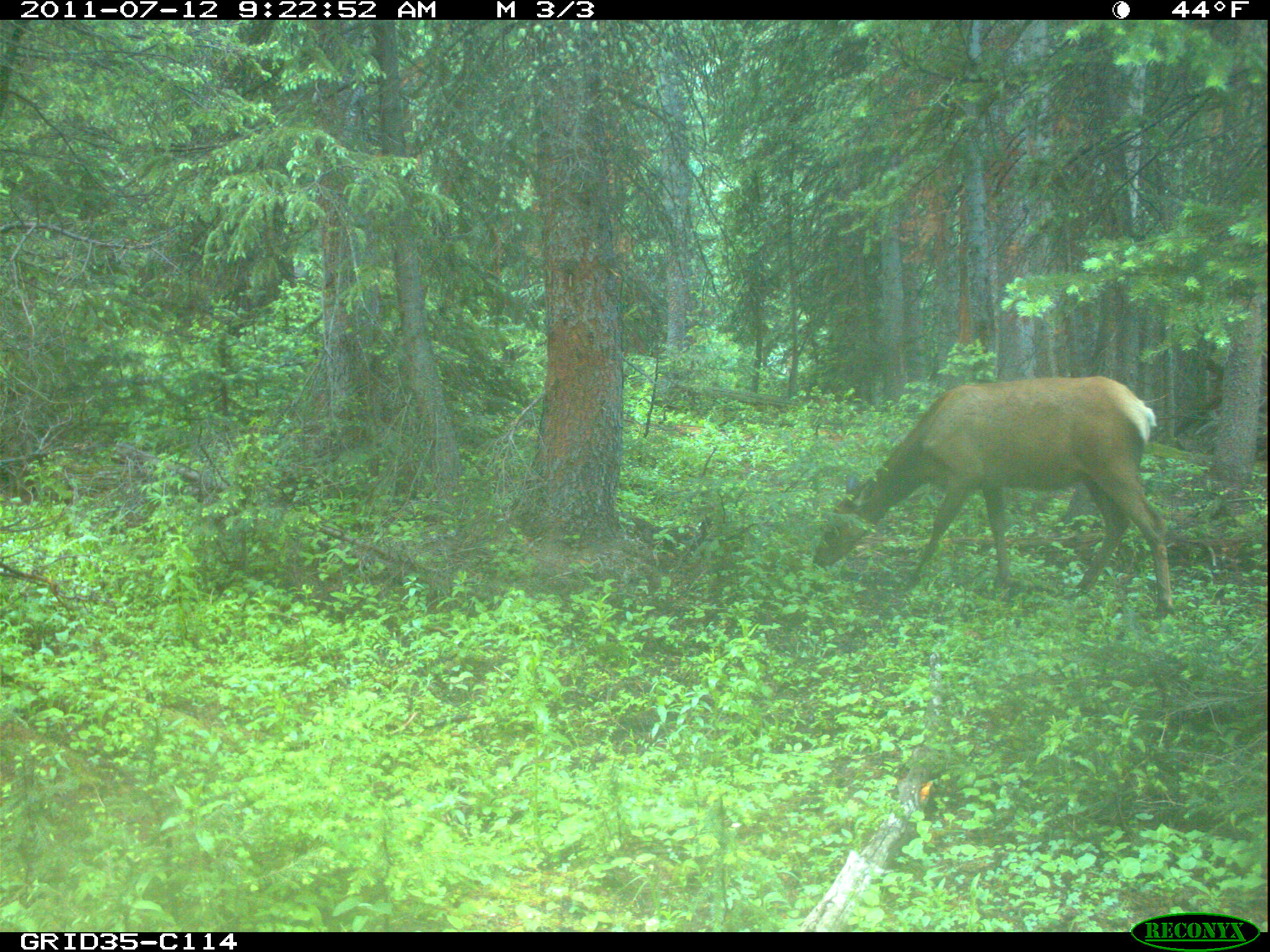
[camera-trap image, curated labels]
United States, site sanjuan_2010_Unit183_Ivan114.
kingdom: Animalia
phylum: Chordata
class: Mammalia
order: Artiodactyla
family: Cervidae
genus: Cervus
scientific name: Cervus elaphus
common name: red deer